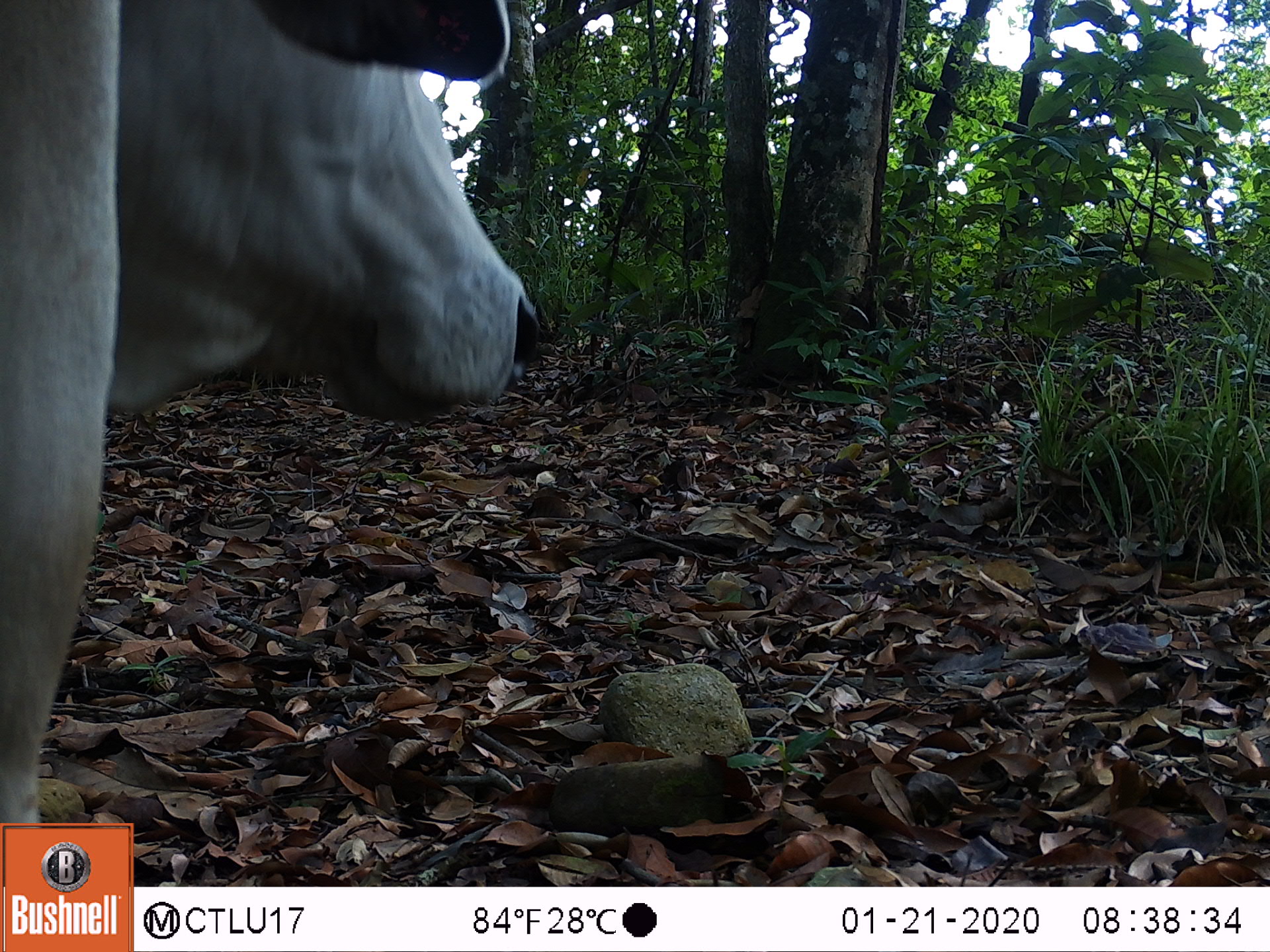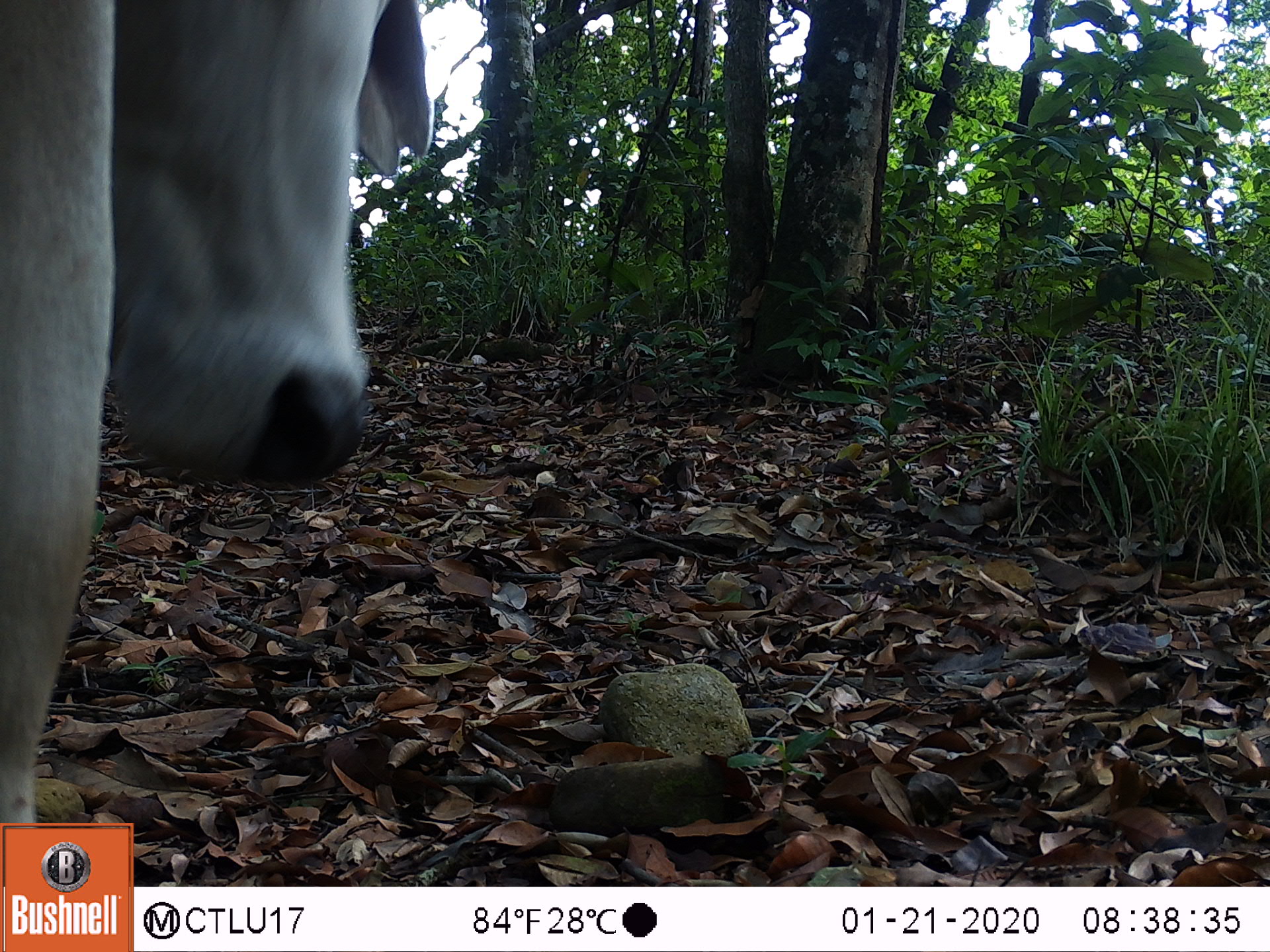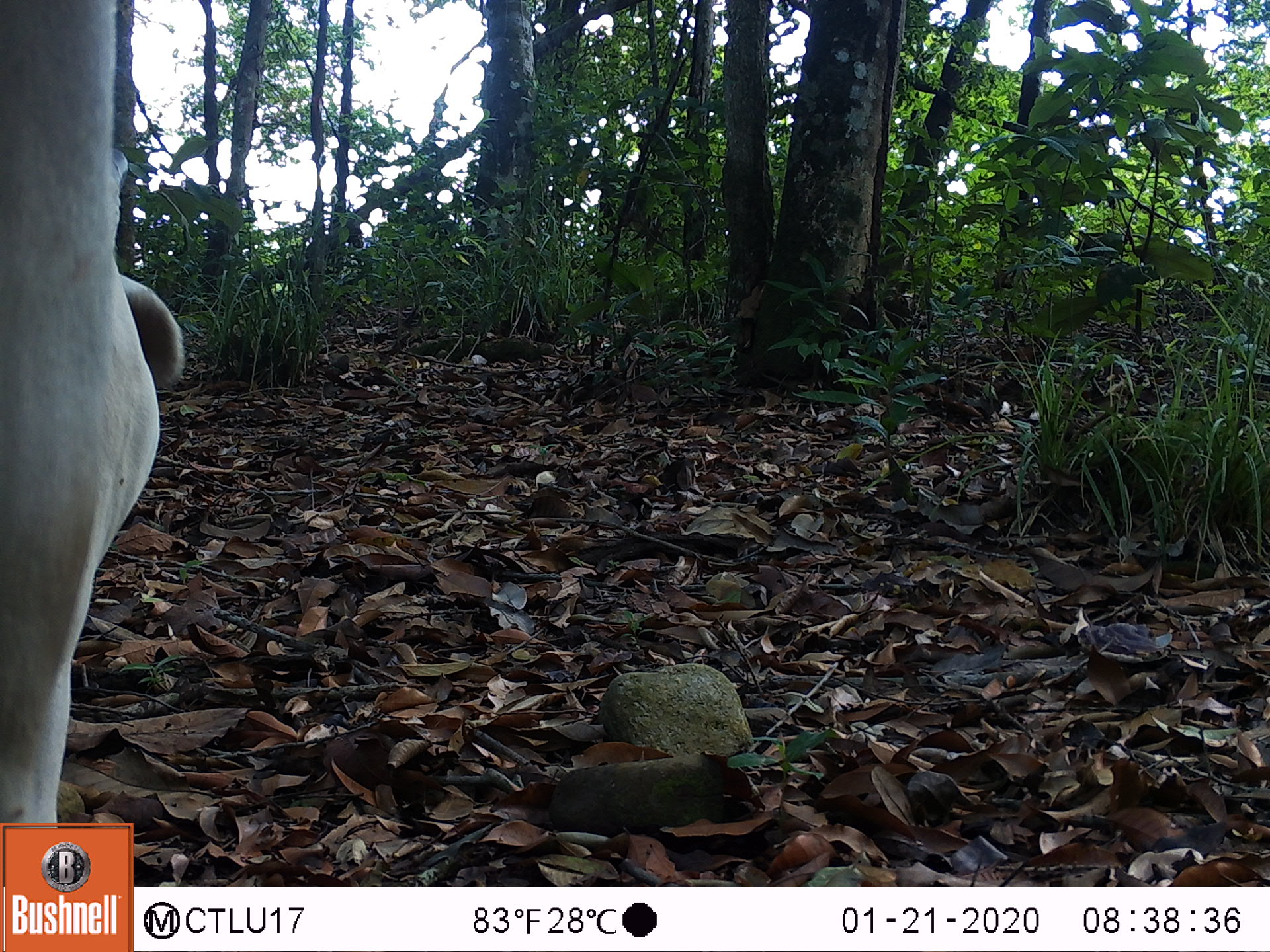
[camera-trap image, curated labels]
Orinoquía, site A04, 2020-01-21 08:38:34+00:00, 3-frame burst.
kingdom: Animalia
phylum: Chordata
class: Mammalia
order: Artiodactyla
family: Bovidae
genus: Bos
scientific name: Bos taurus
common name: cow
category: cattle